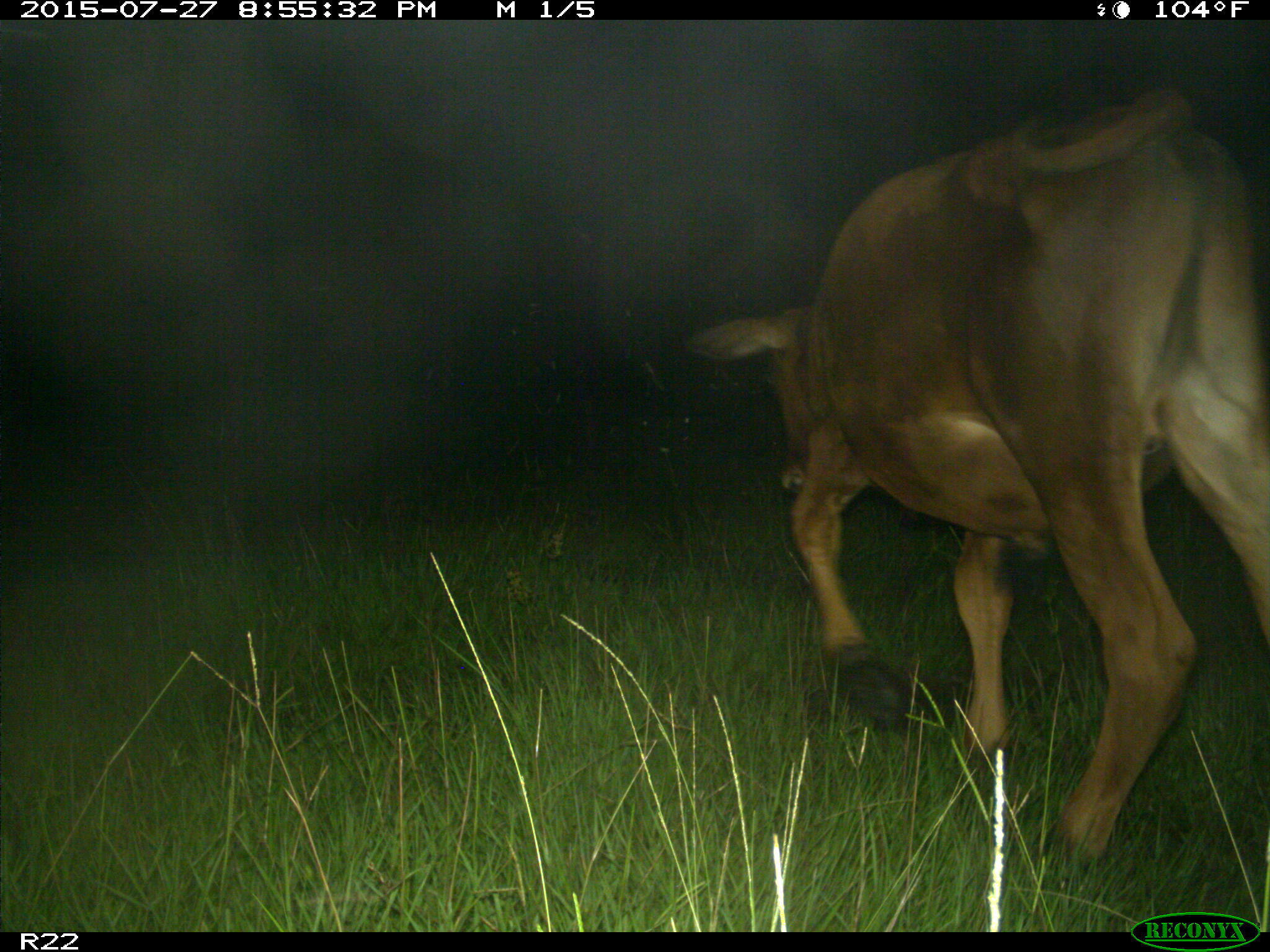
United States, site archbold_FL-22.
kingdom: Animalia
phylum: Chordata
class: Mammalia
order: Artiodactyla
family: Bovidae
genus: Bos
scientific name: Bos taurus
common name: domestic cow